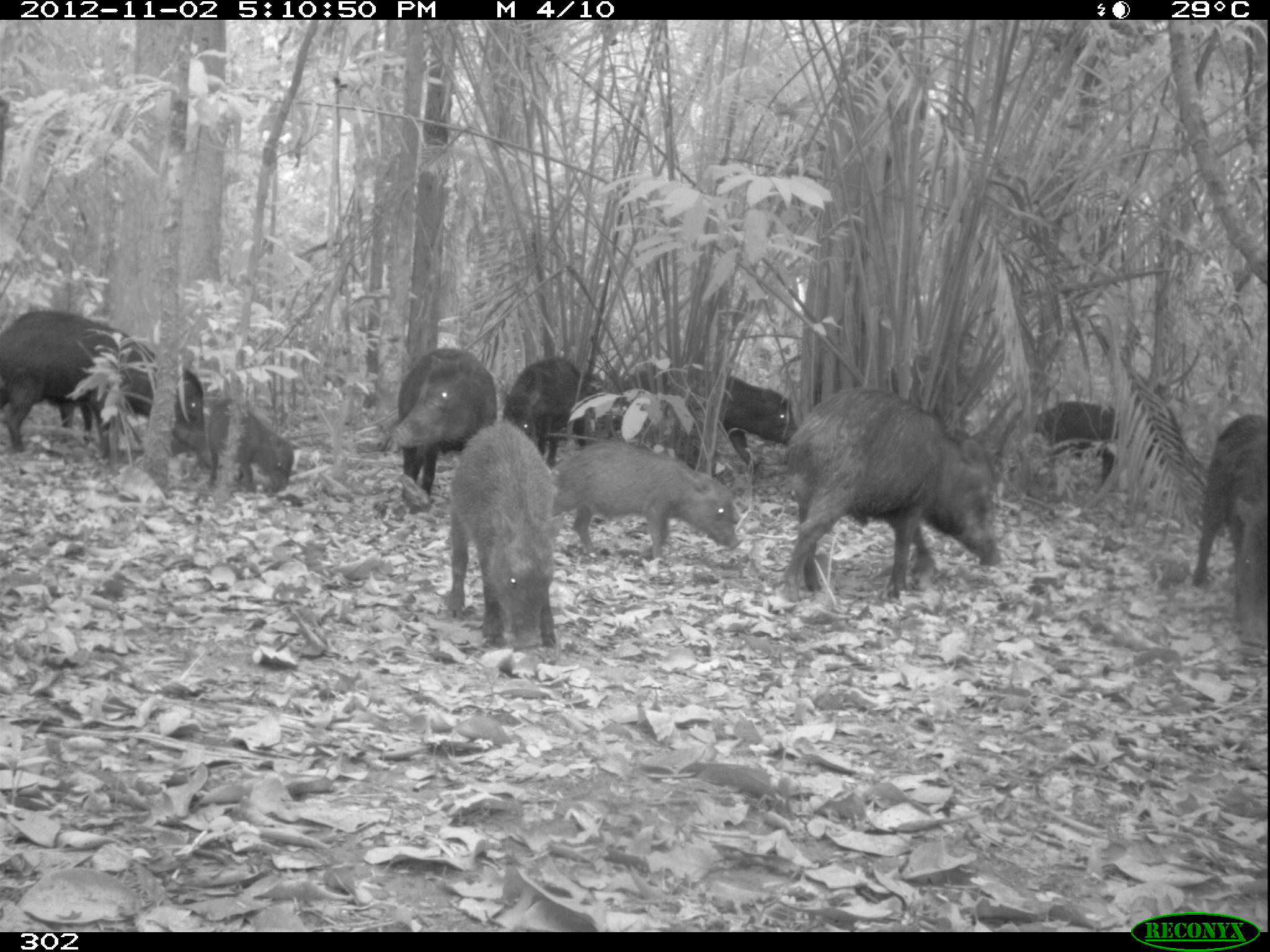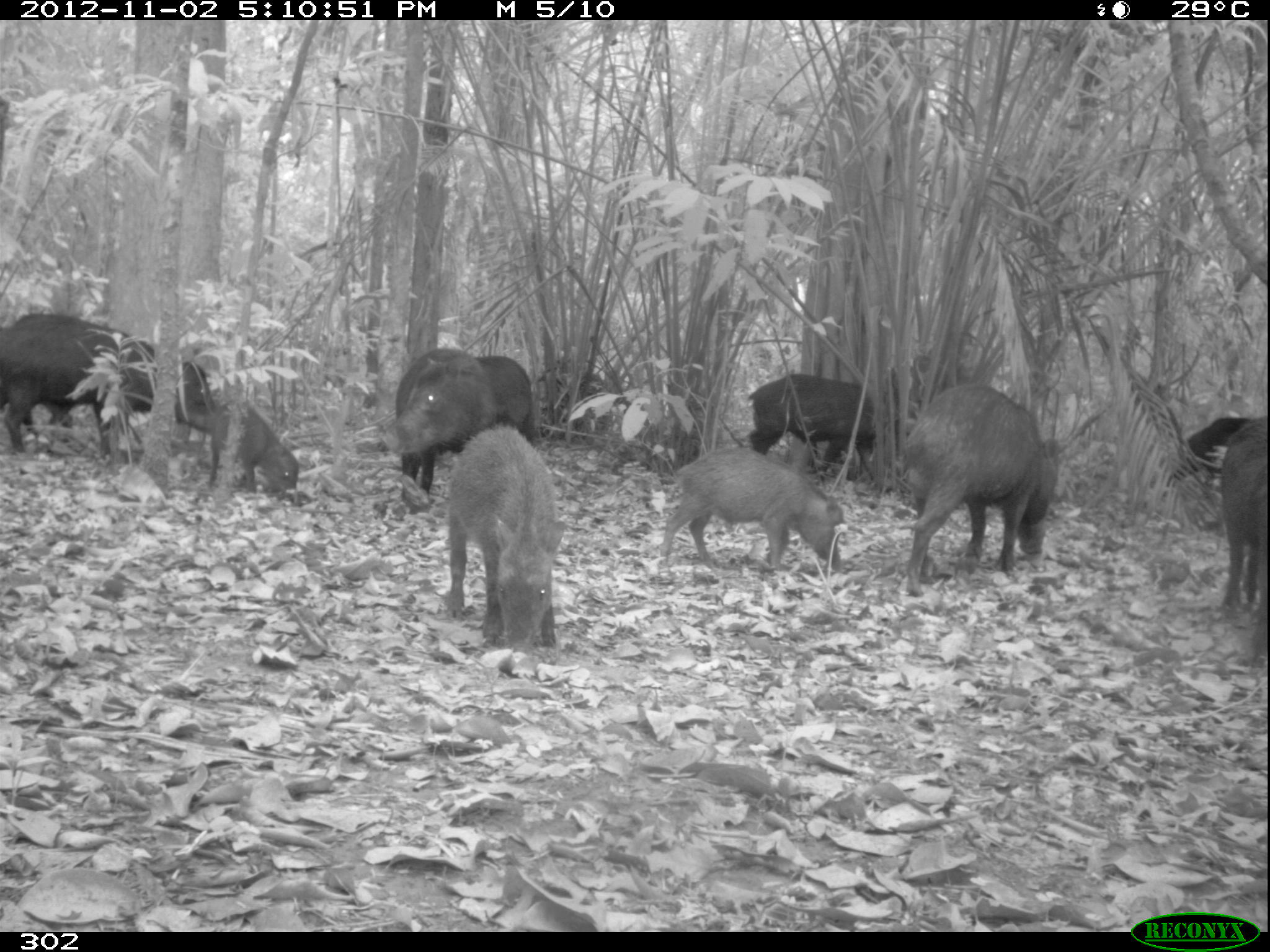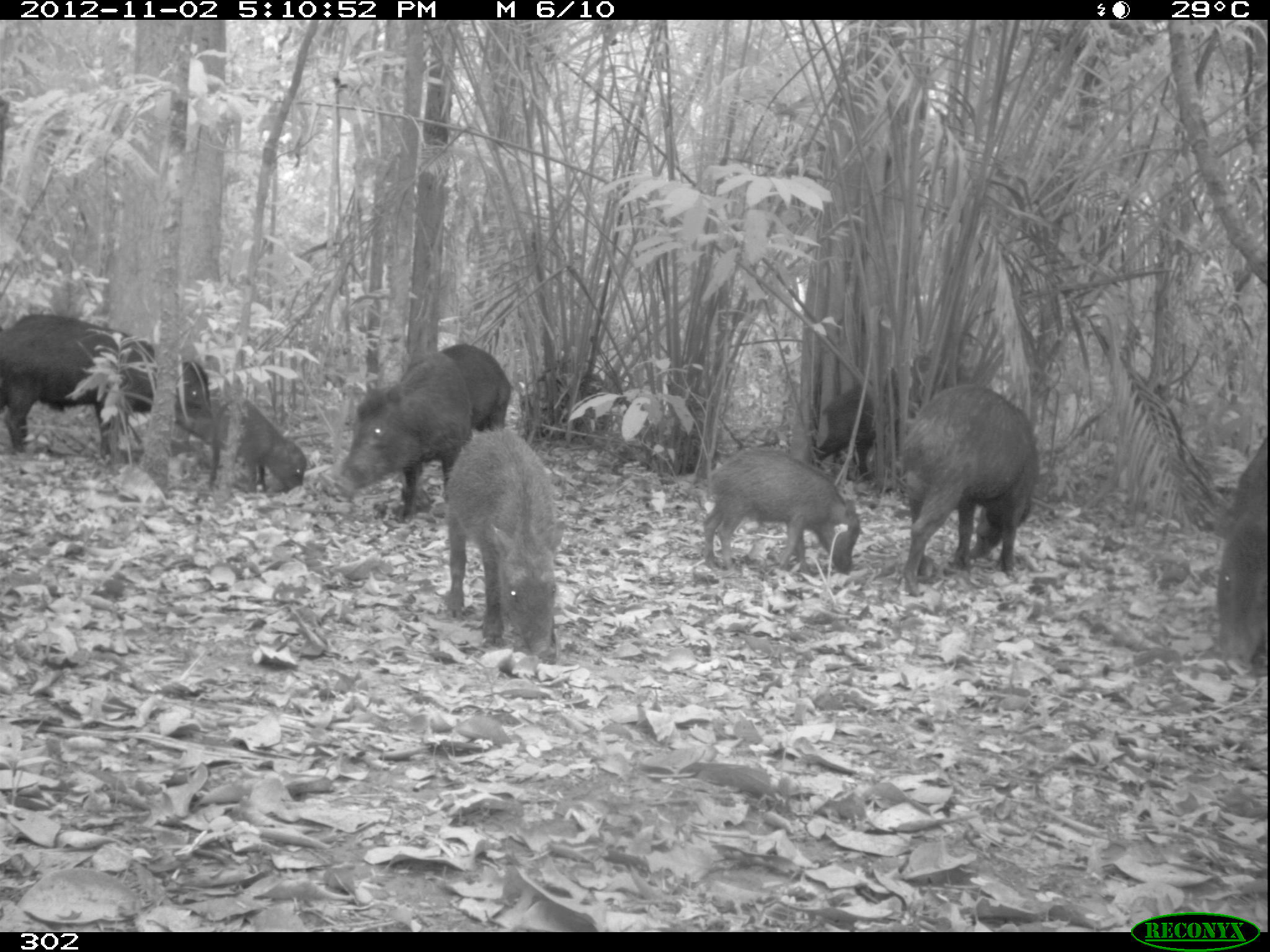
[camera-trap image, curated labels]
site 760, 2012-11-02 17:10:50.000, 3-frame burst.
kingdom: Animalia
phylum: Chordata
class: Mammalia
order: Artiodactyla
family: Tayassuidae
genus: Tayassu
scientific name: Tayassu pecari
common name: white-lipped peccary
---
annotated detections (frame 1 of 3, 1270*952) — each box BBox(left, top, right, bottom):
tayassu pecari: BBox(787, 387, 1002, 605); BBox(0, 307, 215, 472); BBox(445, 425, 563, 660); BBox(551, 443, 742, 563); BBox(606, 363, 803, 479); BBox(387, 347, 499, 507); BBox(1194, 415, 1270, 650); BBox(1012, 401, 1163, 494); BBox(166, 396, 297, 497); BBox(501, 358, 595, 468)